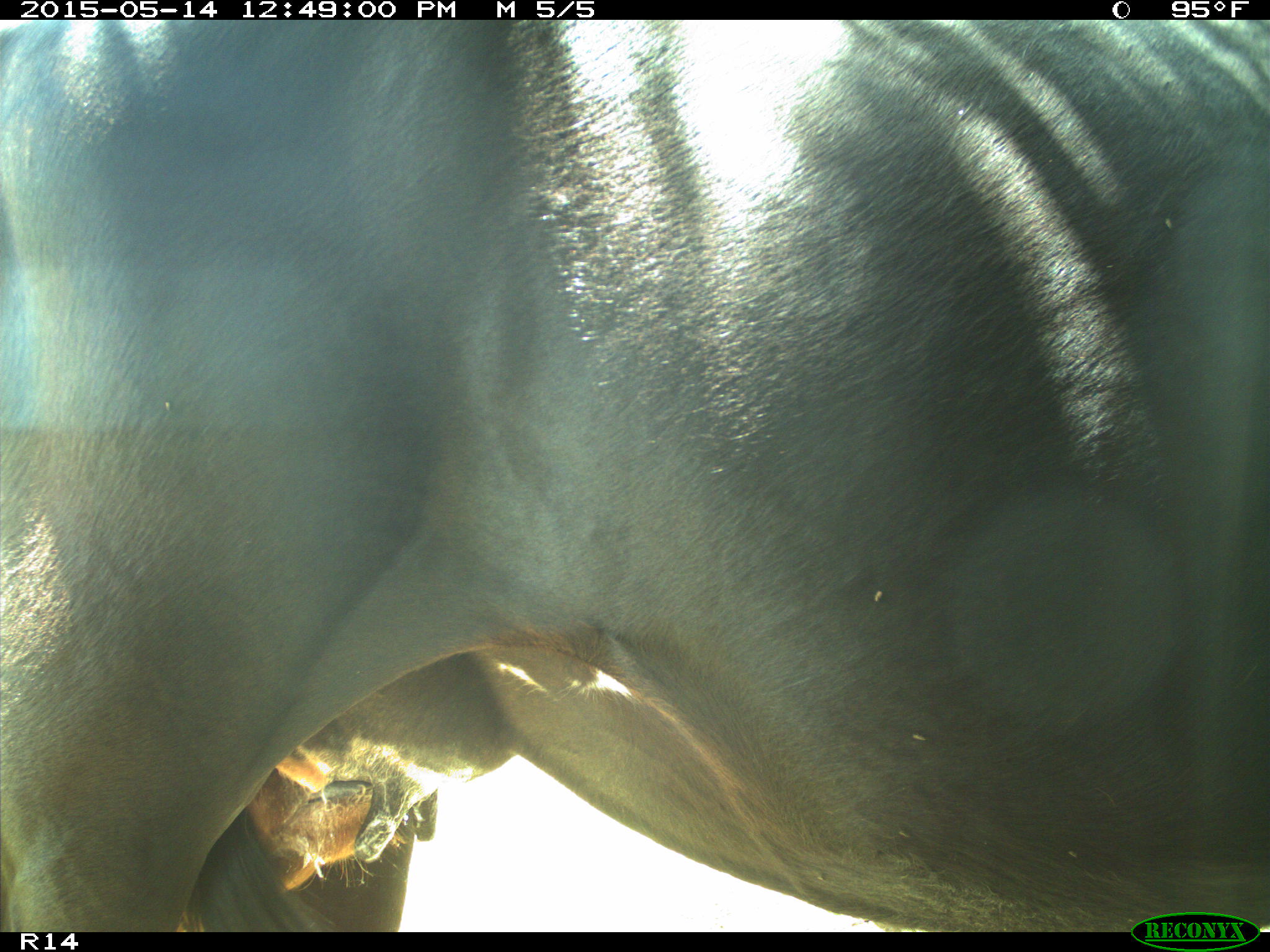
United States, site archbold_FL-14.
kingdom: Animalia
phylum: Chordata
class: Mammalia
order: Artiodactyla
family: Bovidae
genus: Bos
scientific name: Bos taurus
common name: domestic cow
Bos taurus (domestic cow).